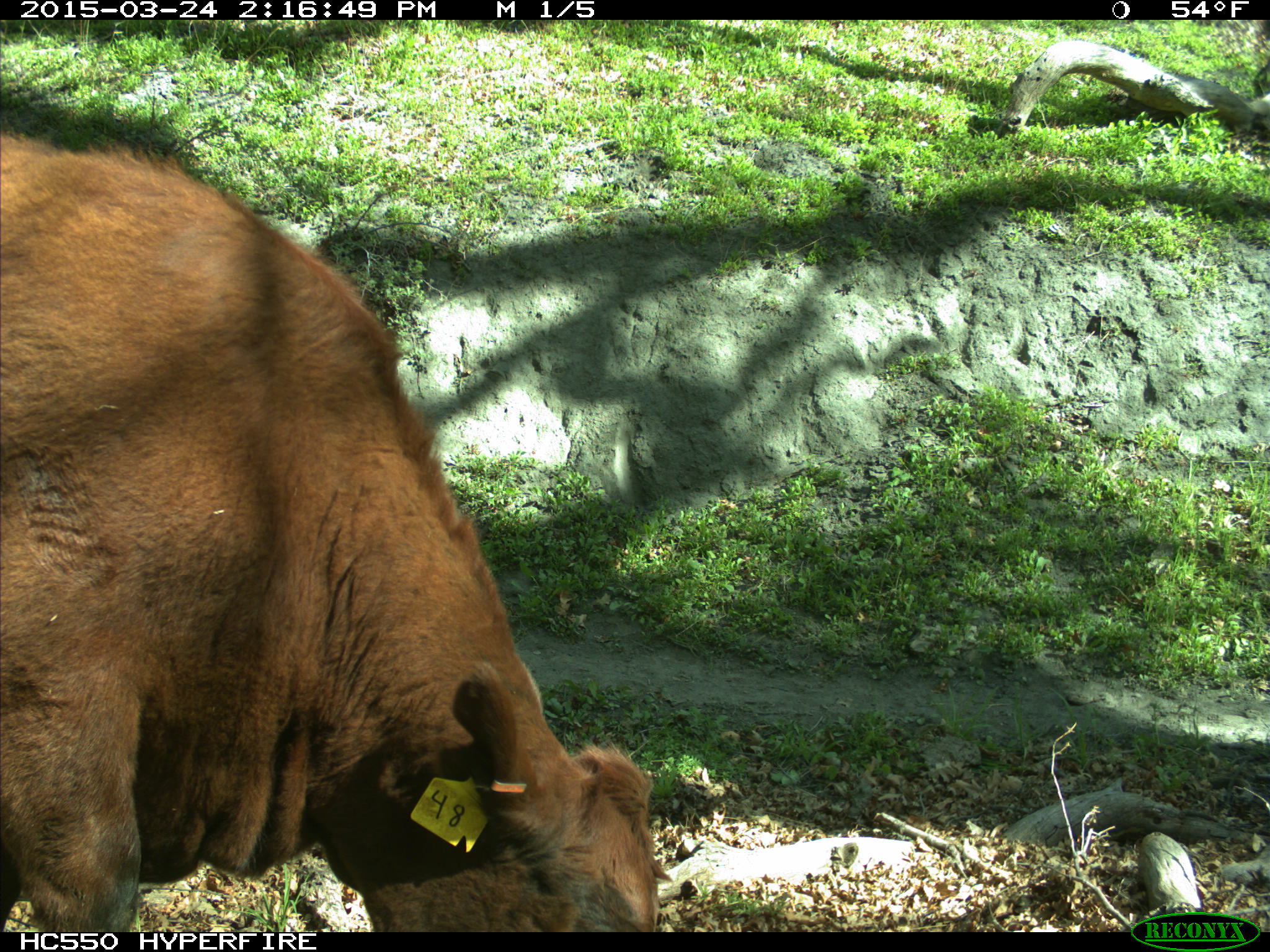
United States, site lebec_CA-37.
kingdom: Animalia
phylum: Chordata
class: Mammalia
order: Artiodactyla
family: Bovidae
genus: Bos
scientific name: Bos taurus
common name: domestic cow